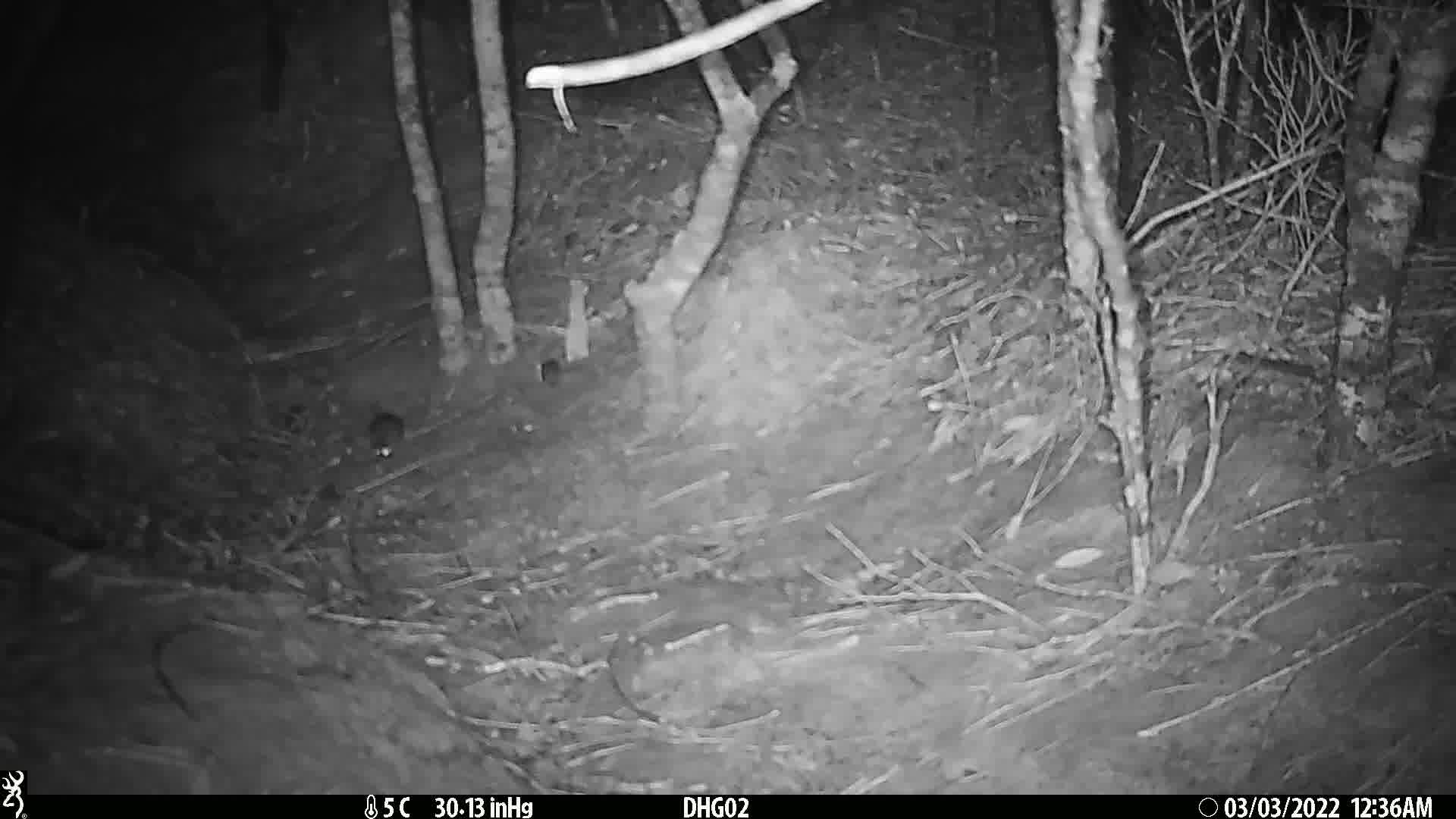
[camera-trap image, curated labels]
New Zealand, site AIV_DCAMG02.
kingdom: Animalia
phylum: Chordata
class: Mammalia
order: Rodentia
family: Muridae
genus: Mus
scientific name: Mus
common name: mouse